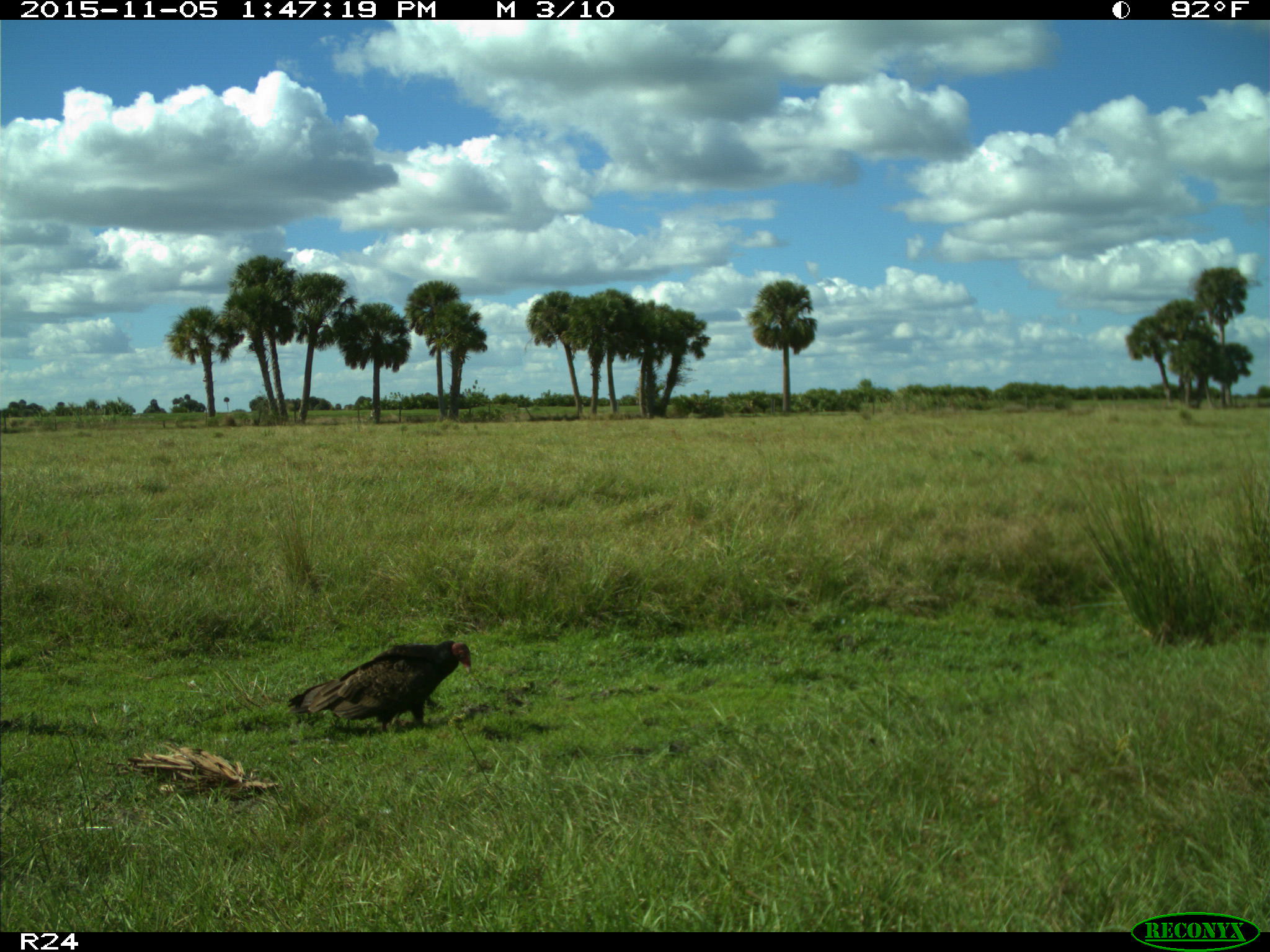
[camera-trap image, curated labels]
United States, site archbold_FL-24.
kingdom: Animalia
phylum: Chordata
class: Aves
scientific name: Aves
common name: birds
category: unidentified bird